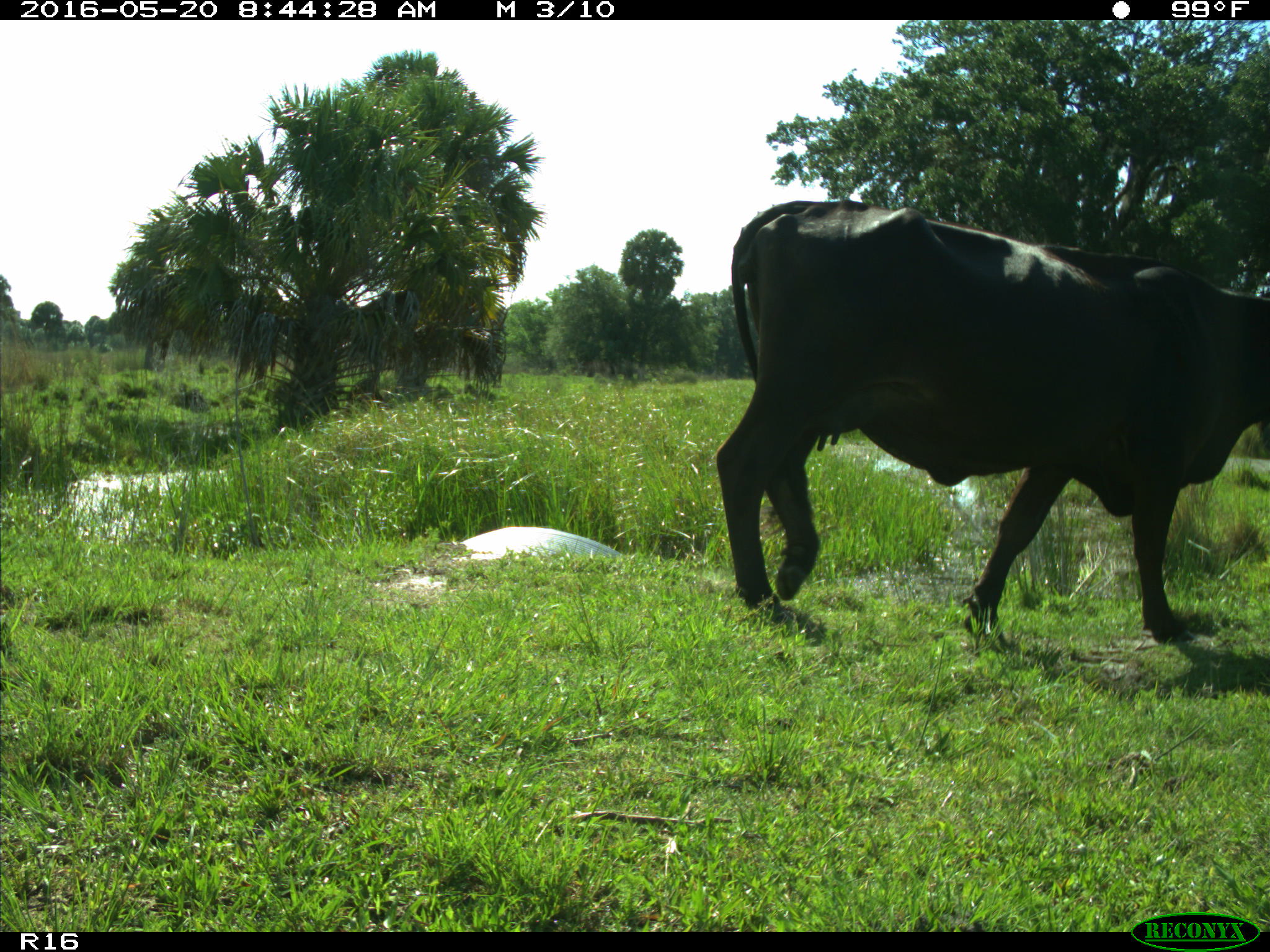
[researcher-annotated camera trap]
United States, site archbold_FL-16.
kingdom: Animalia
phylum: Chordata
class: Mammalia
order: Artiodactyla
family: Bovidae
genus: Bos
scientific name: Bos taurus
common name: domestic cow